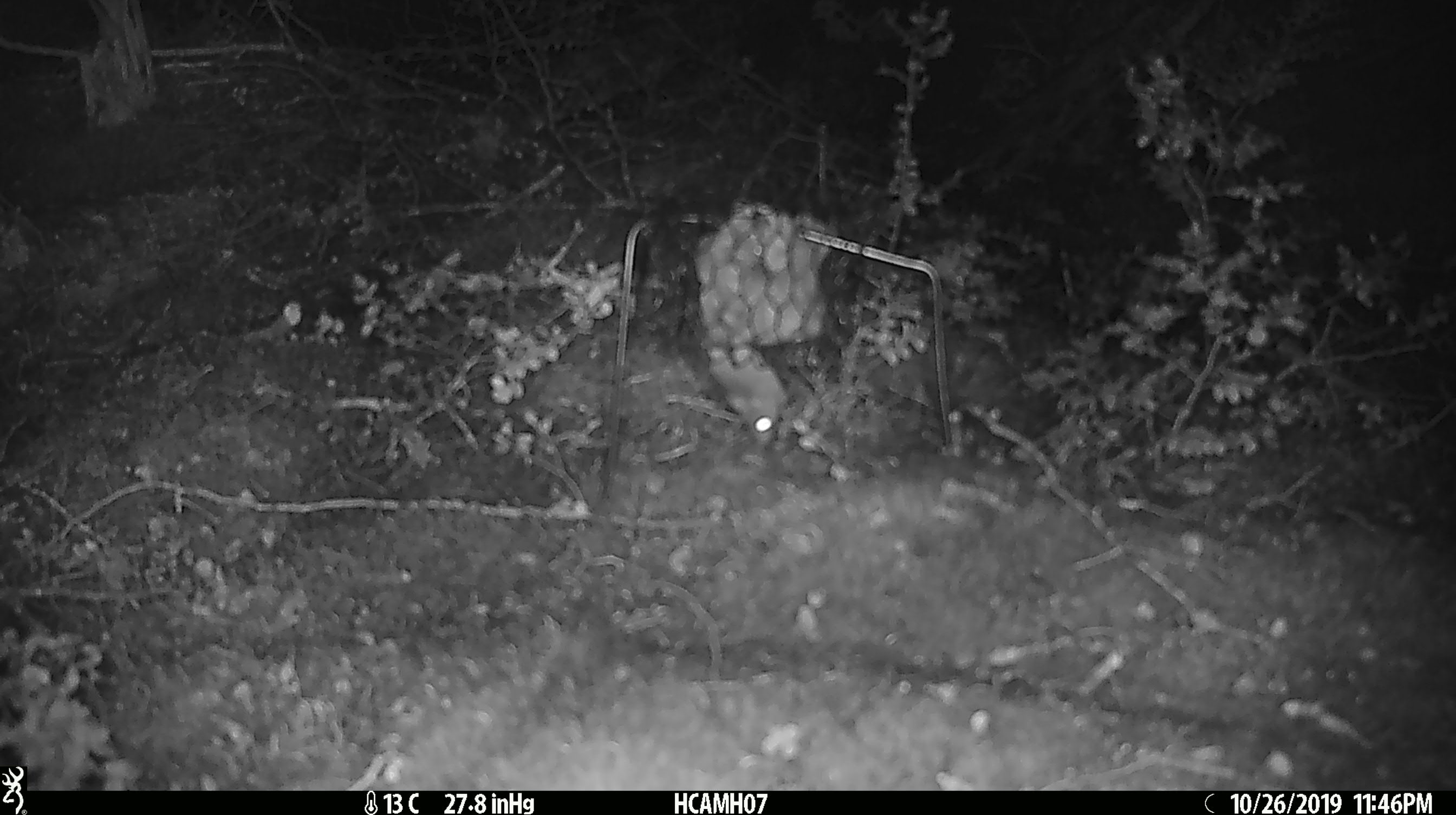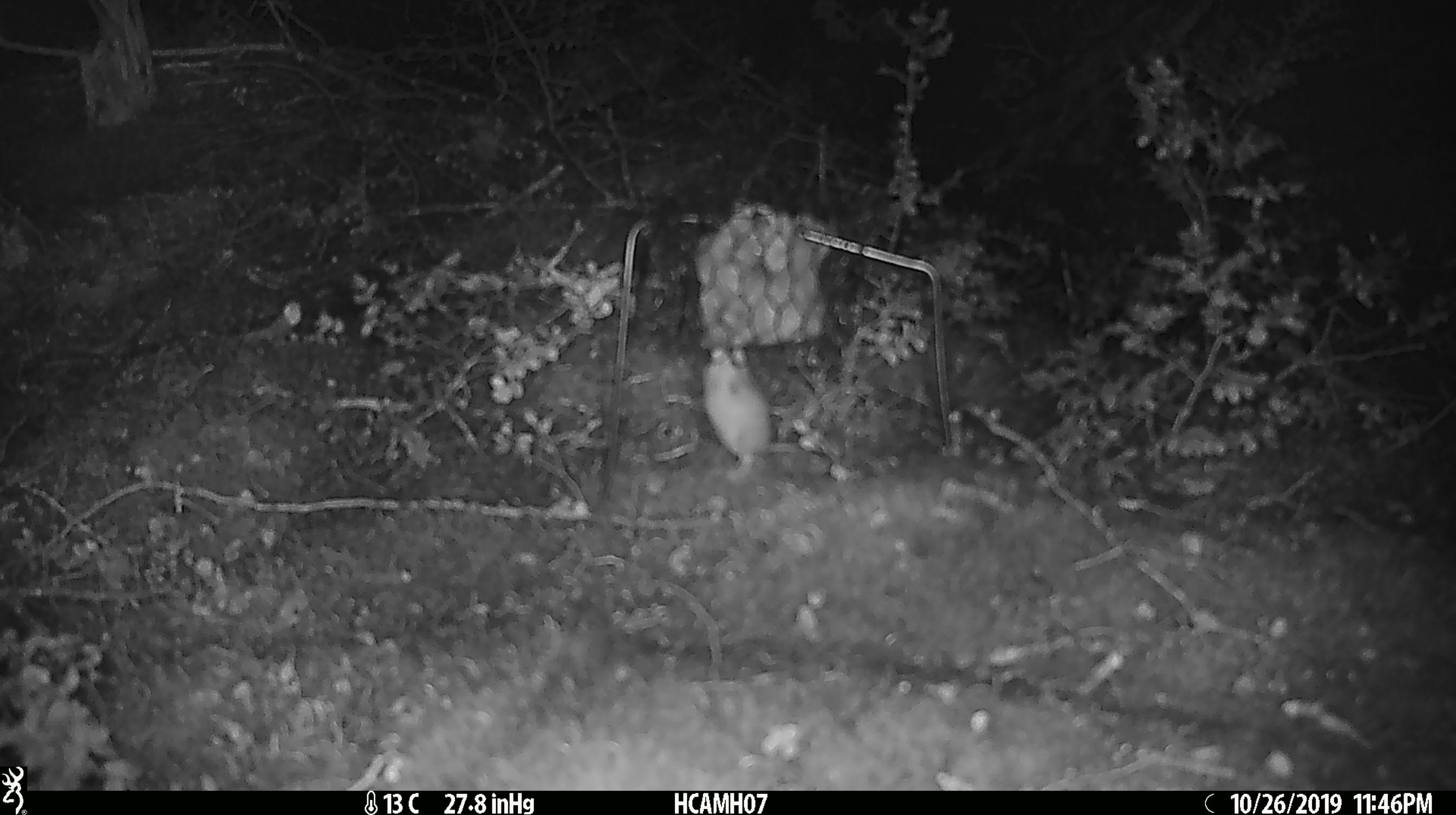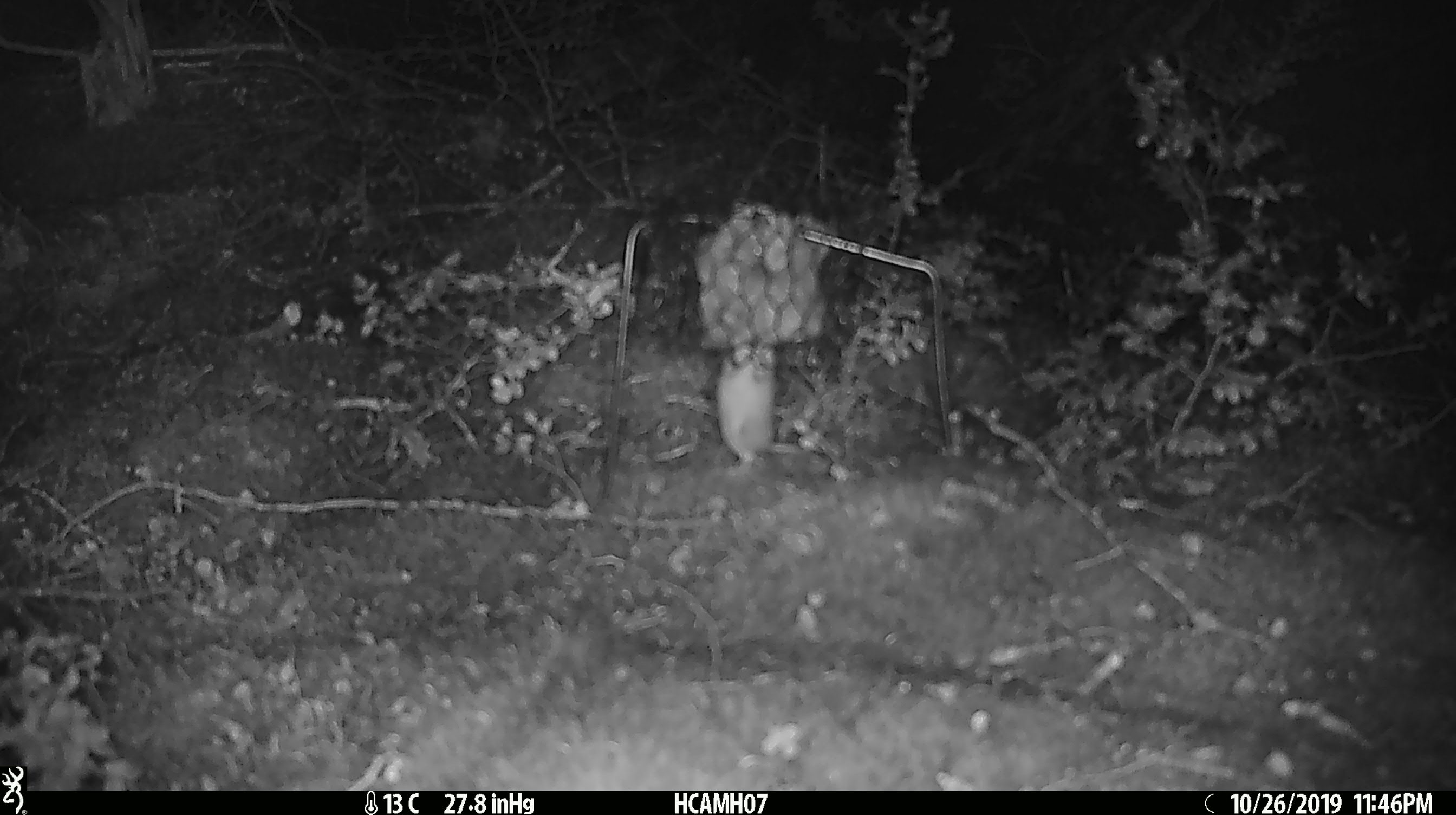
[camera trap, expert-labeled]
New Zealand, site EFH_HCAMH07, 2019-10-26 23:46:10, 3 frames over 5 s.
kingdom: Animalia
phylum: Chordata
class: Mammalia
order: Rodentia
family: Muridae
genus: Mus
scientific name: Mus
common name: mouse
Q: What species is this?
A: Mouse (Mus).